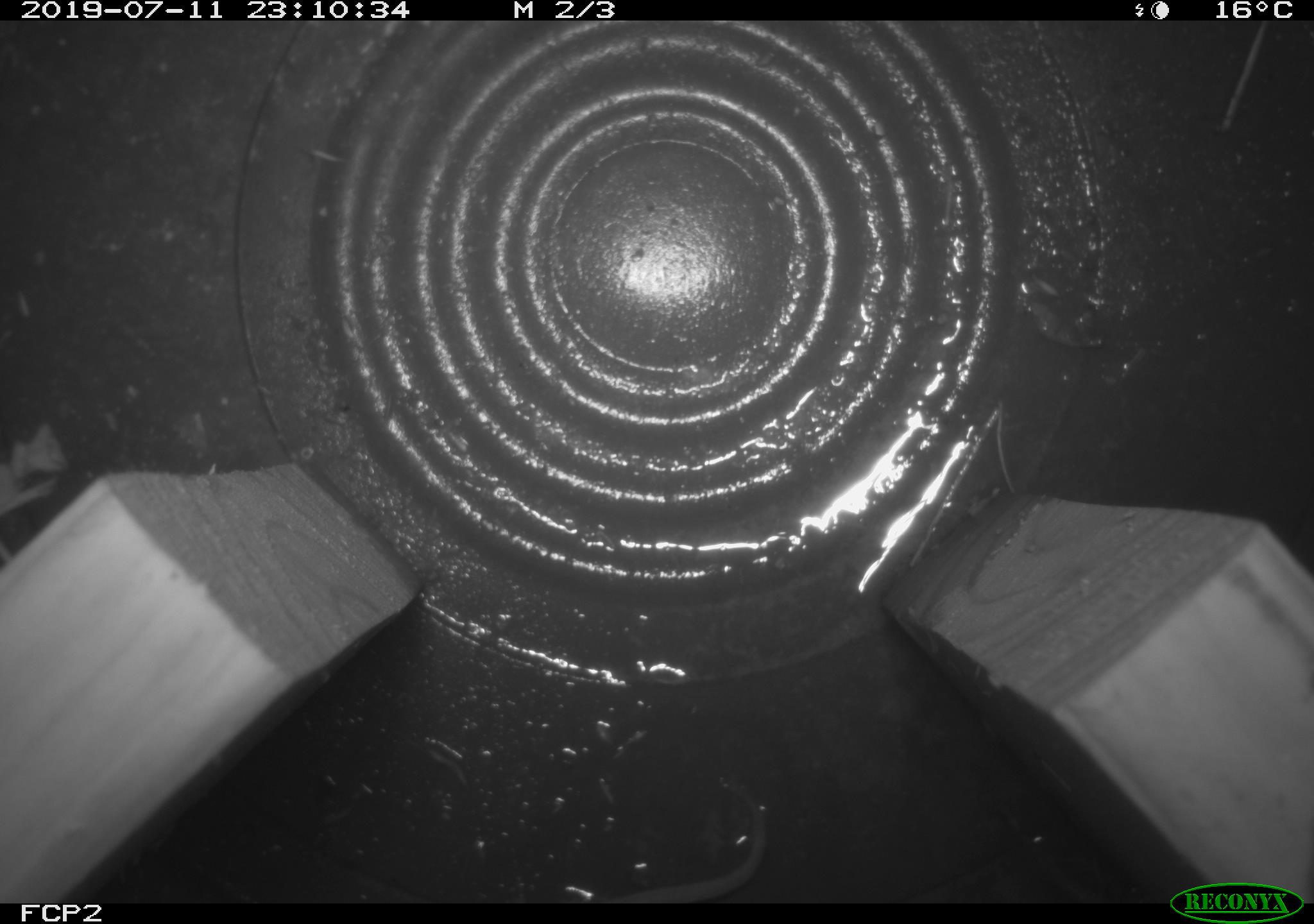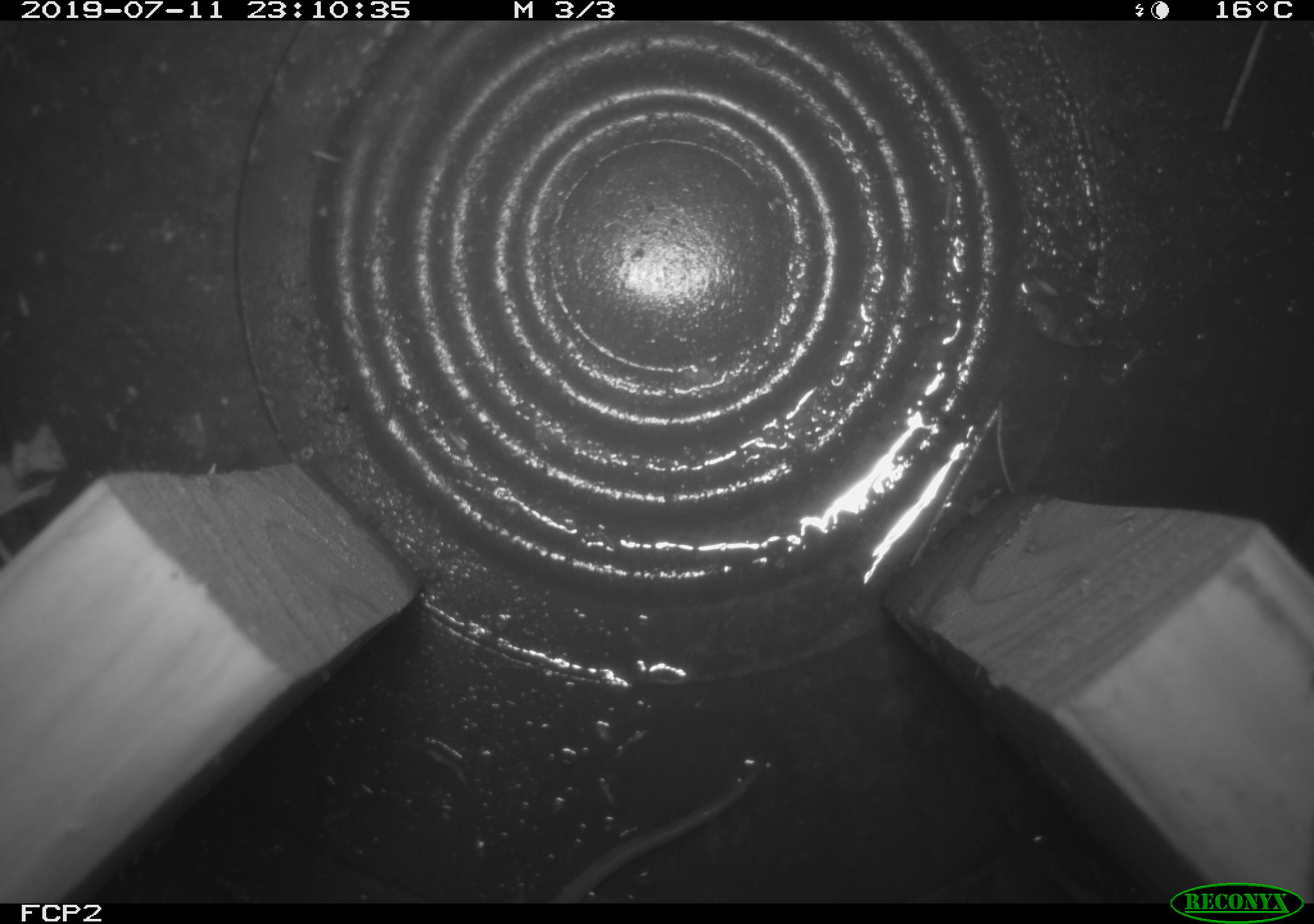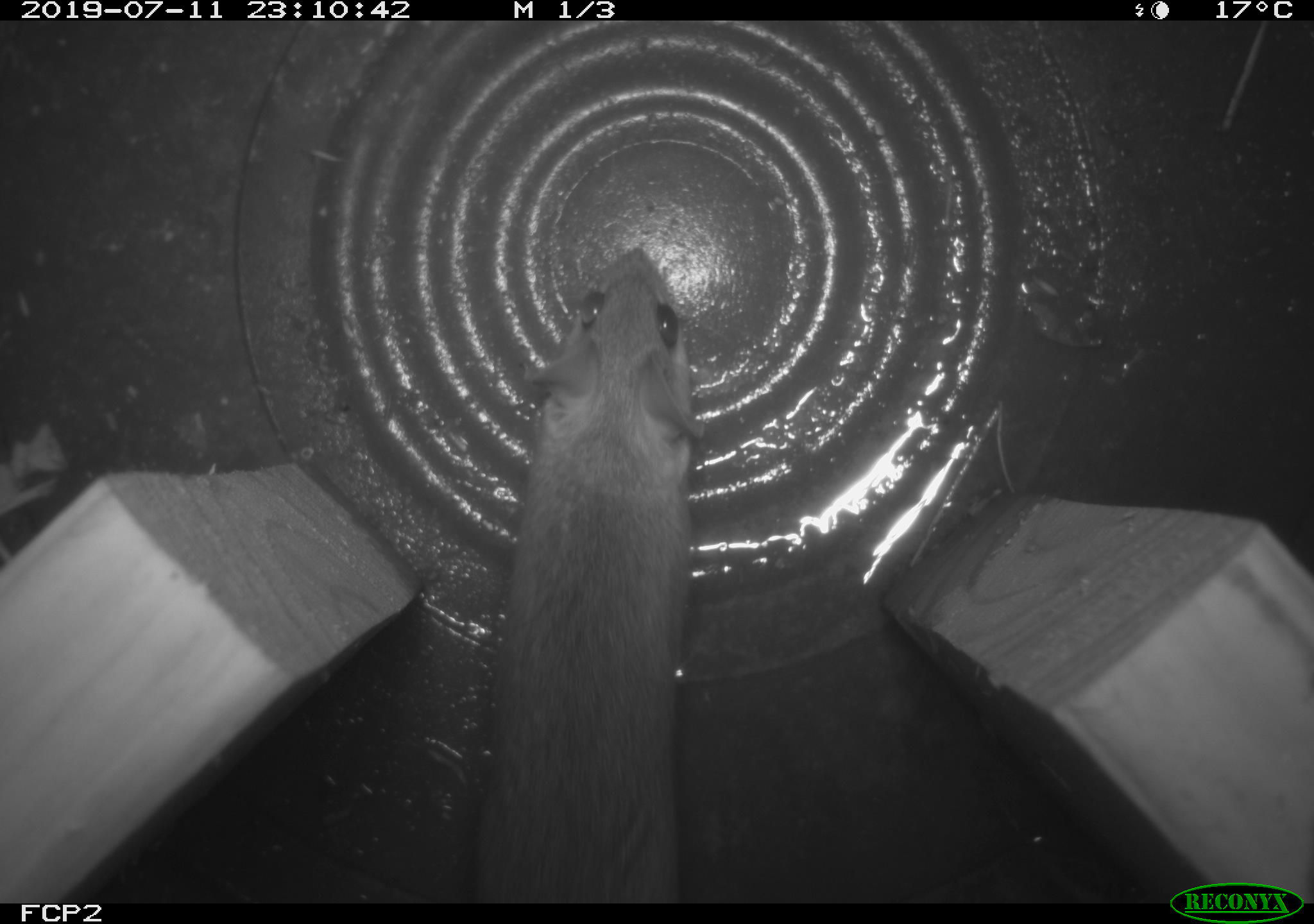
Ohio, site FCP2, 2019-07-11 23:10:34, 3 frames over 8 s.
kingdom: Animalia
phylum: Chordata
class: Mammalia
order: Rodentia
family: Cricetidae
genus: Peromyscus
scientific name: Peromyscus leucopus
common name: white-footed mouse